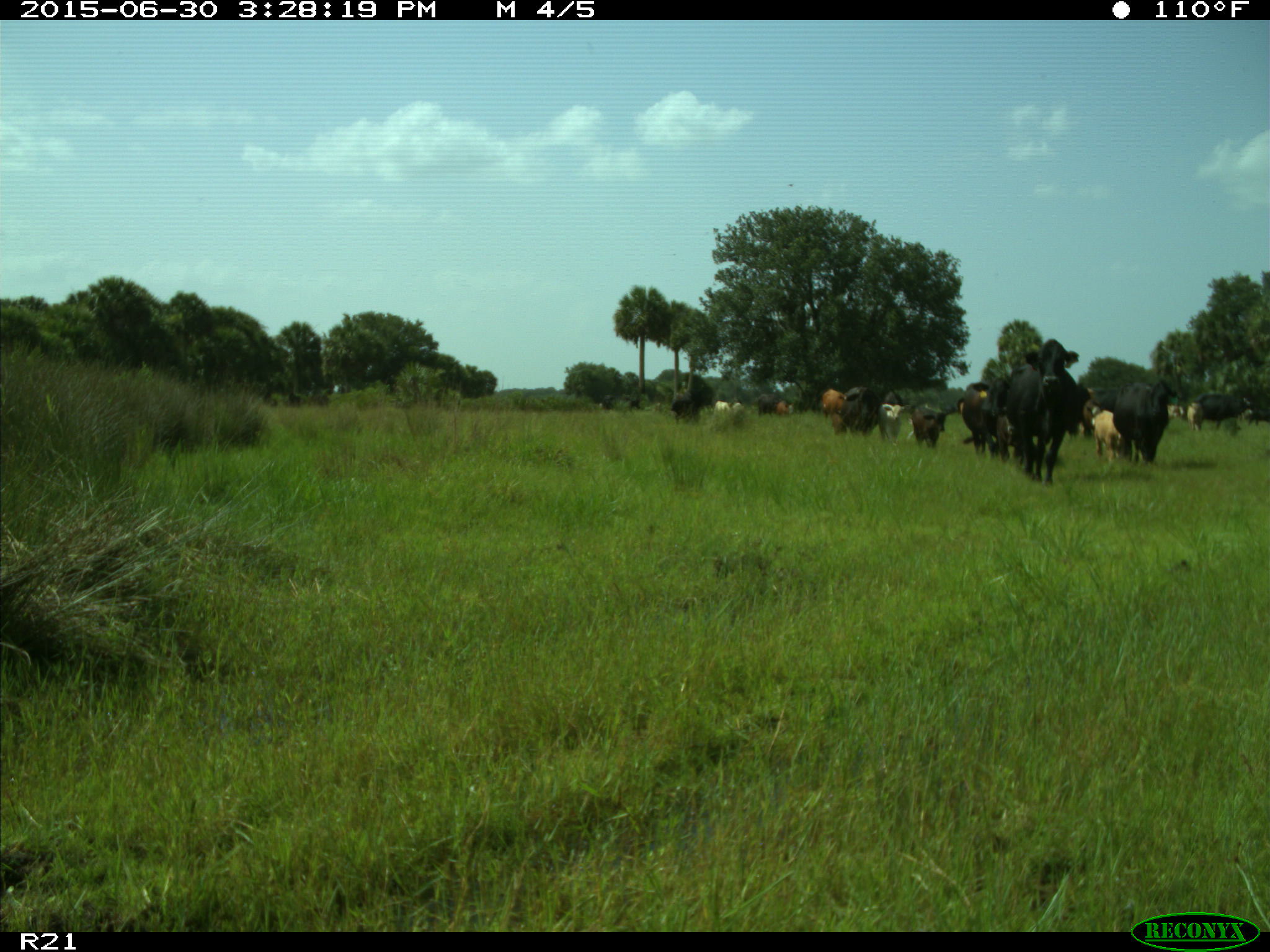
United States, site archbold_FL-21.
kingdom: Animalia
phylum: Chordata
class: Mammalia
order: Artiodactyla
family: Bovidae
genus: Bos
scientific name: Bos taurus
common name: domestic cow